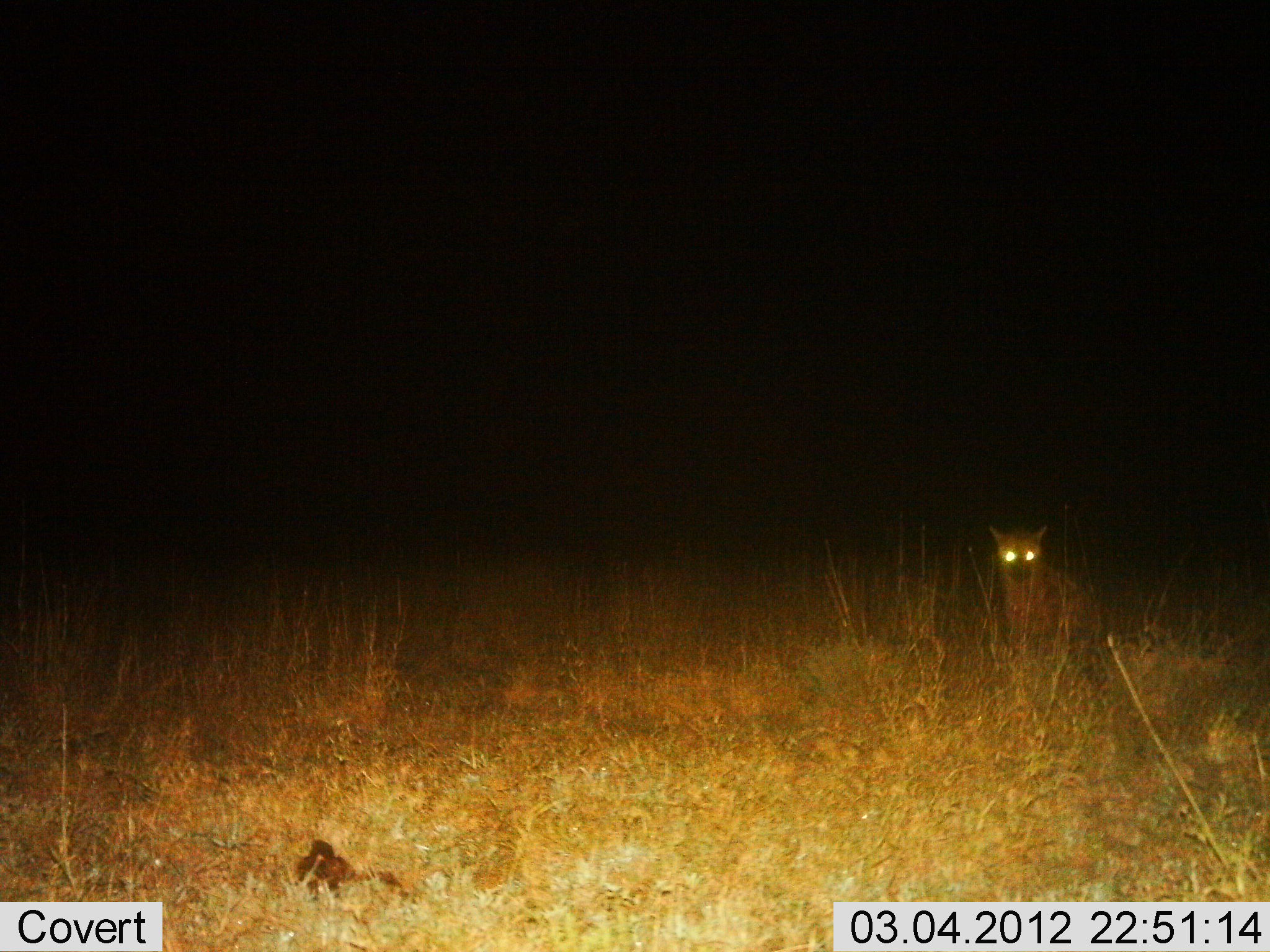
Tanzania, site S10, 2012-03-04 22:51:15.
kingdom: Animalia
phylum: Chordata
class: Mammalia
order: Carnivora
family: Hyaenidae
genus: Crocuta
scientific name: Crocuta crocuta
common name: spotted hyena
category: hyenaspotted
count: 1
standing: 82%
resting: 18%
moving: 0%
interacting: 0%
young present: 6%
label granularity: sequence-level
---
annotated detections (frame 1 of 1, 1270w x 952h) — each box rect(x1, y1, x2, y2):
animal: rect(988, 525, 1099, 653)